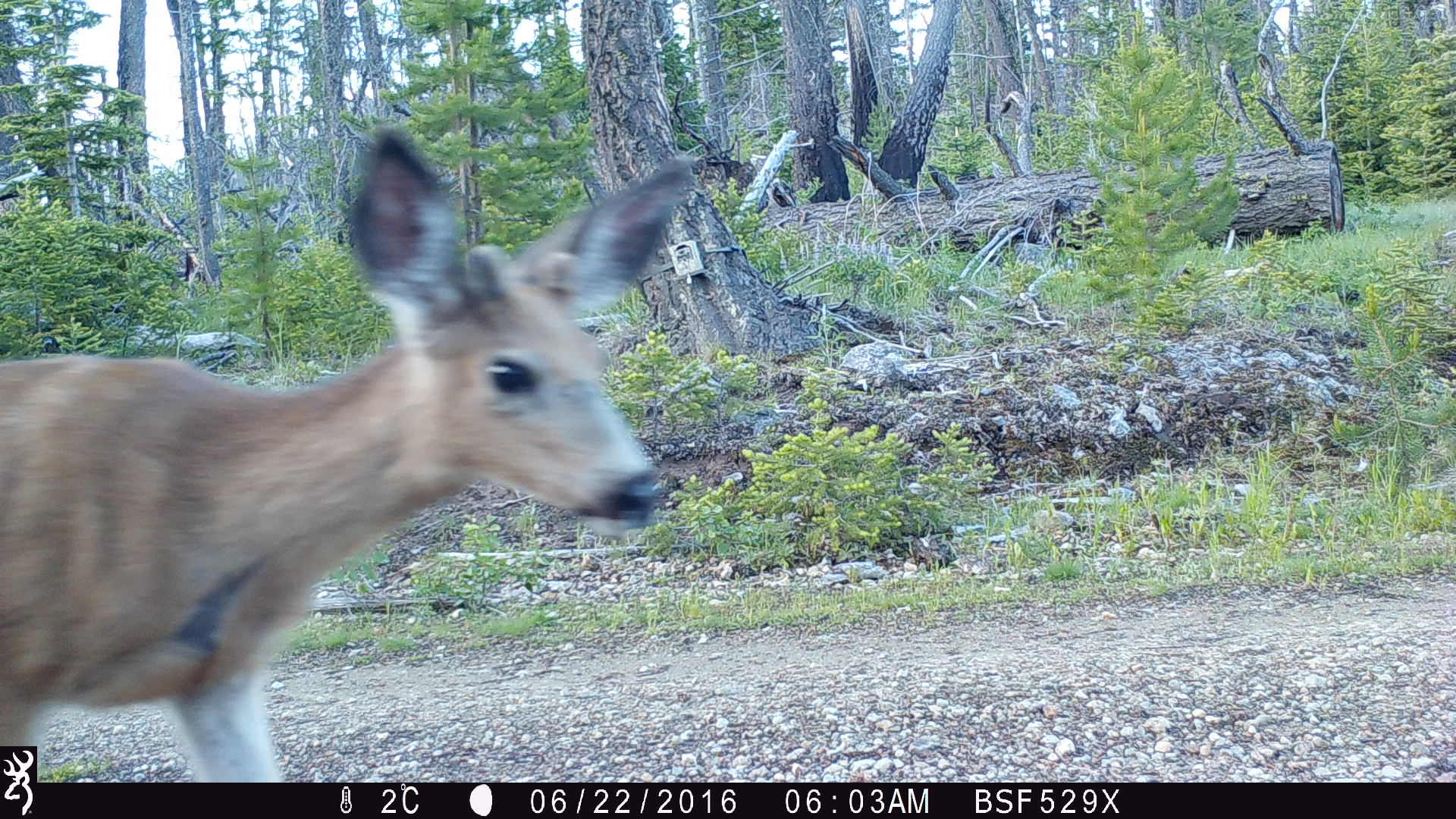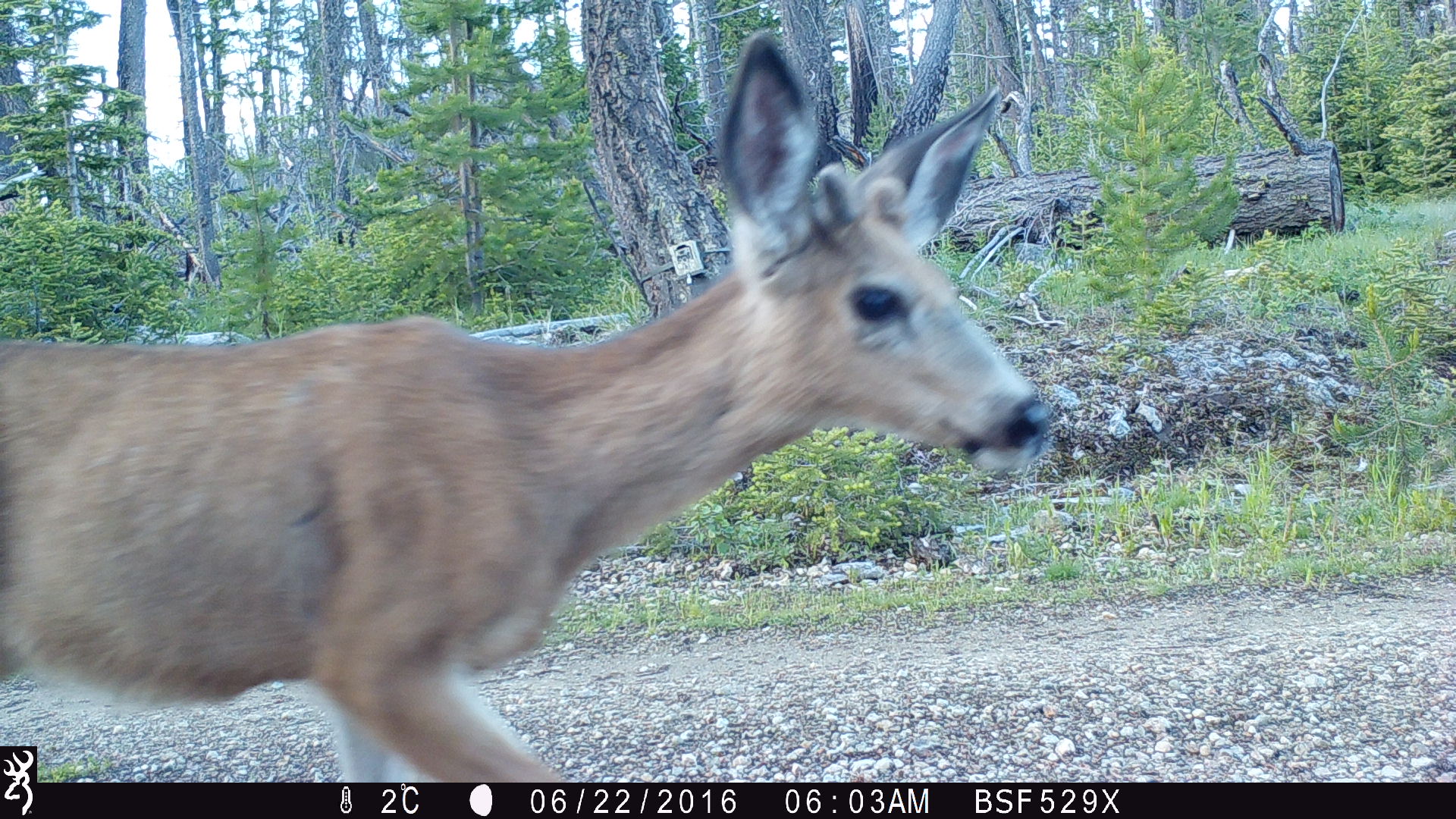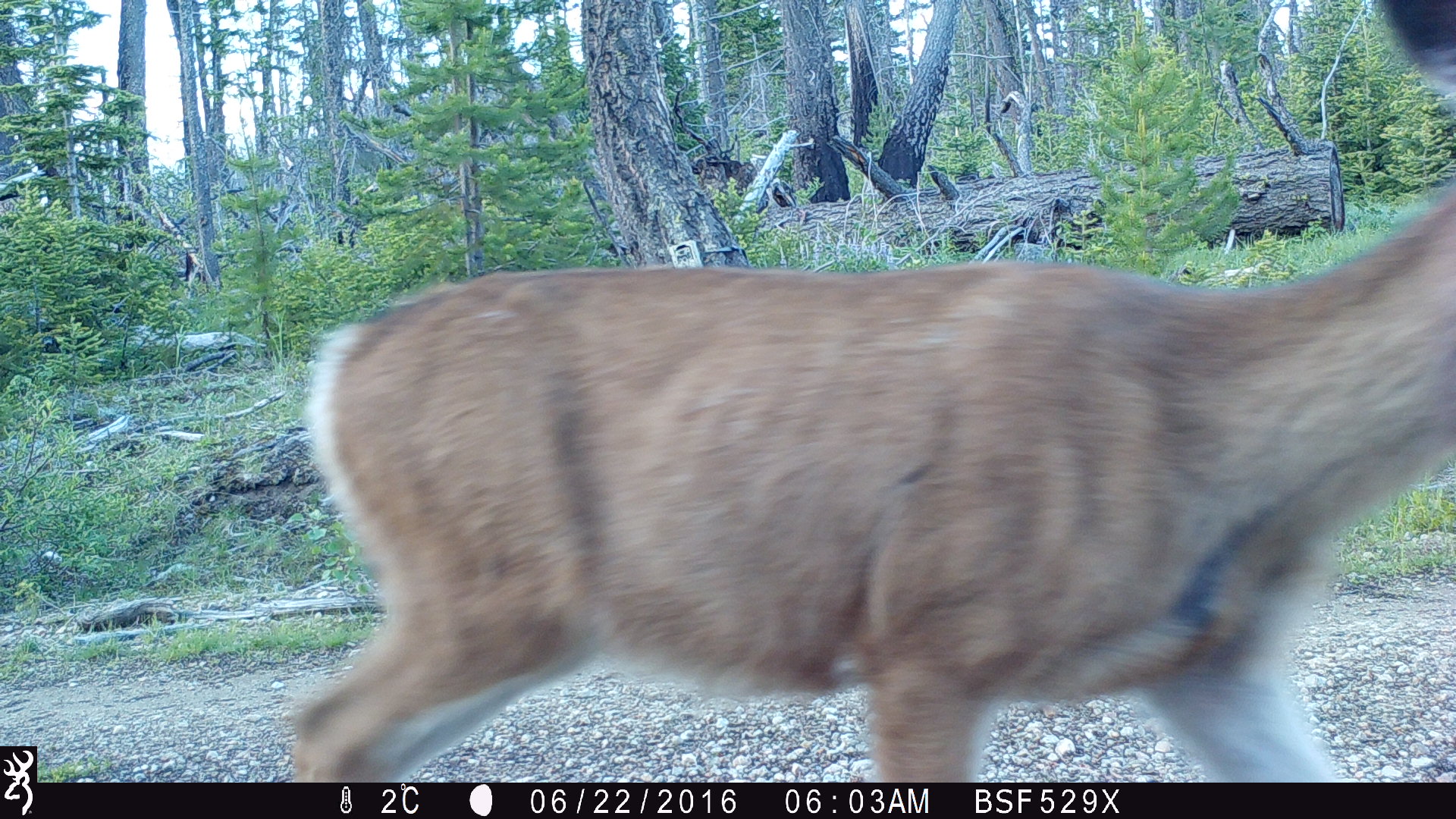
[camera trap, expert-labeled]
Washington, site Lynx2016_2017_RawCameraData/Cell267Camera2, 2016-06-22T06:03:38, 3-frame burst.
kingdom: Animalia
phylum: Chordata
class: Mammalia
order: Artiodactyla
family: Cervidae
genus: Odocoileus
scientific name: Odocoileus hemionus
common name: mule deer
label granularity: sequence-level